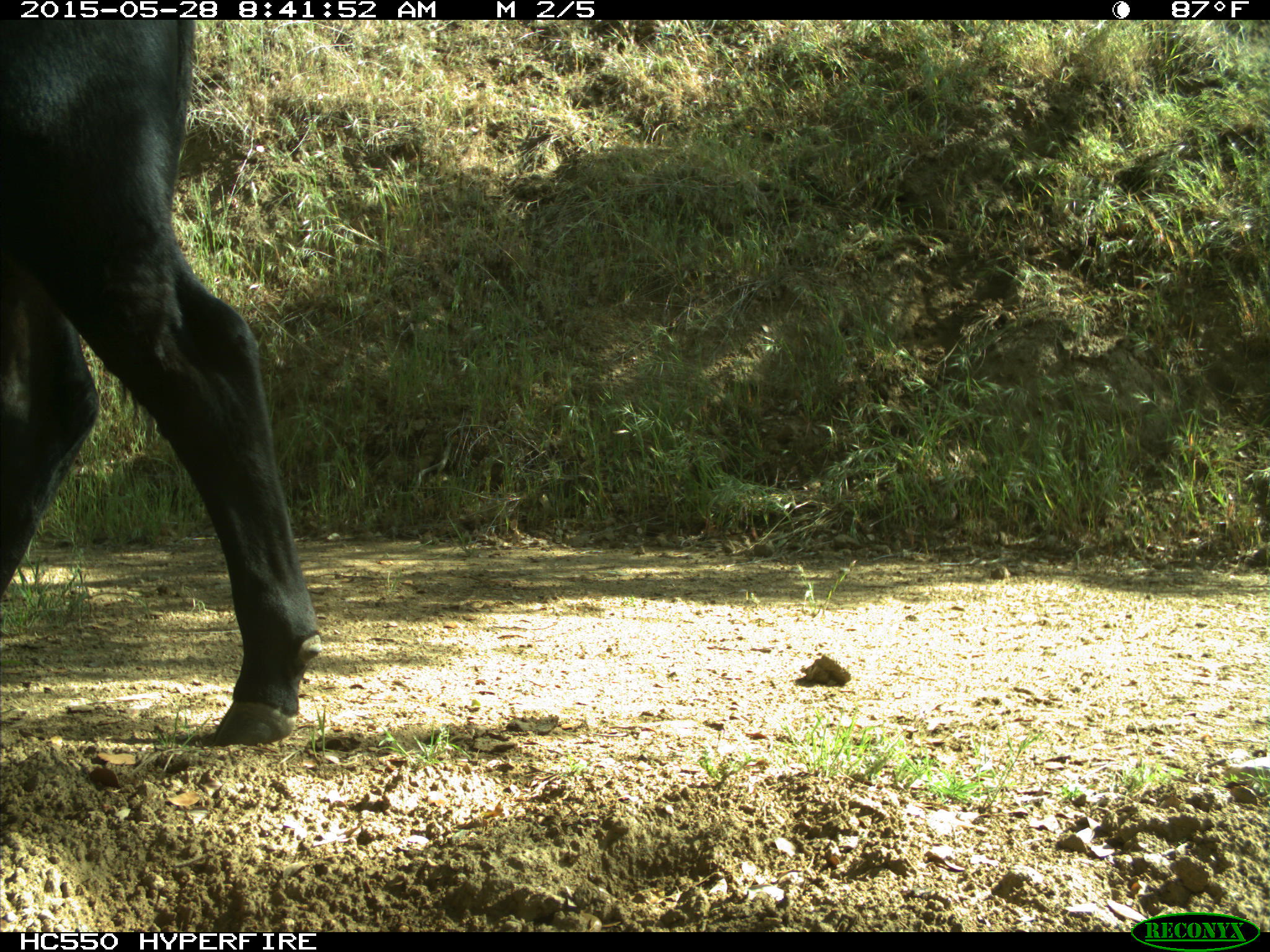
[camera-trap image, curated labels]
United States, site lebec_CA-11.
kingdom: Animalia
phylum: Chordata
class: Mammalia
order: Artiodactyla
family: Bovidae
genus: Bos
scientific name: Bos taurus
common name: domestic cow